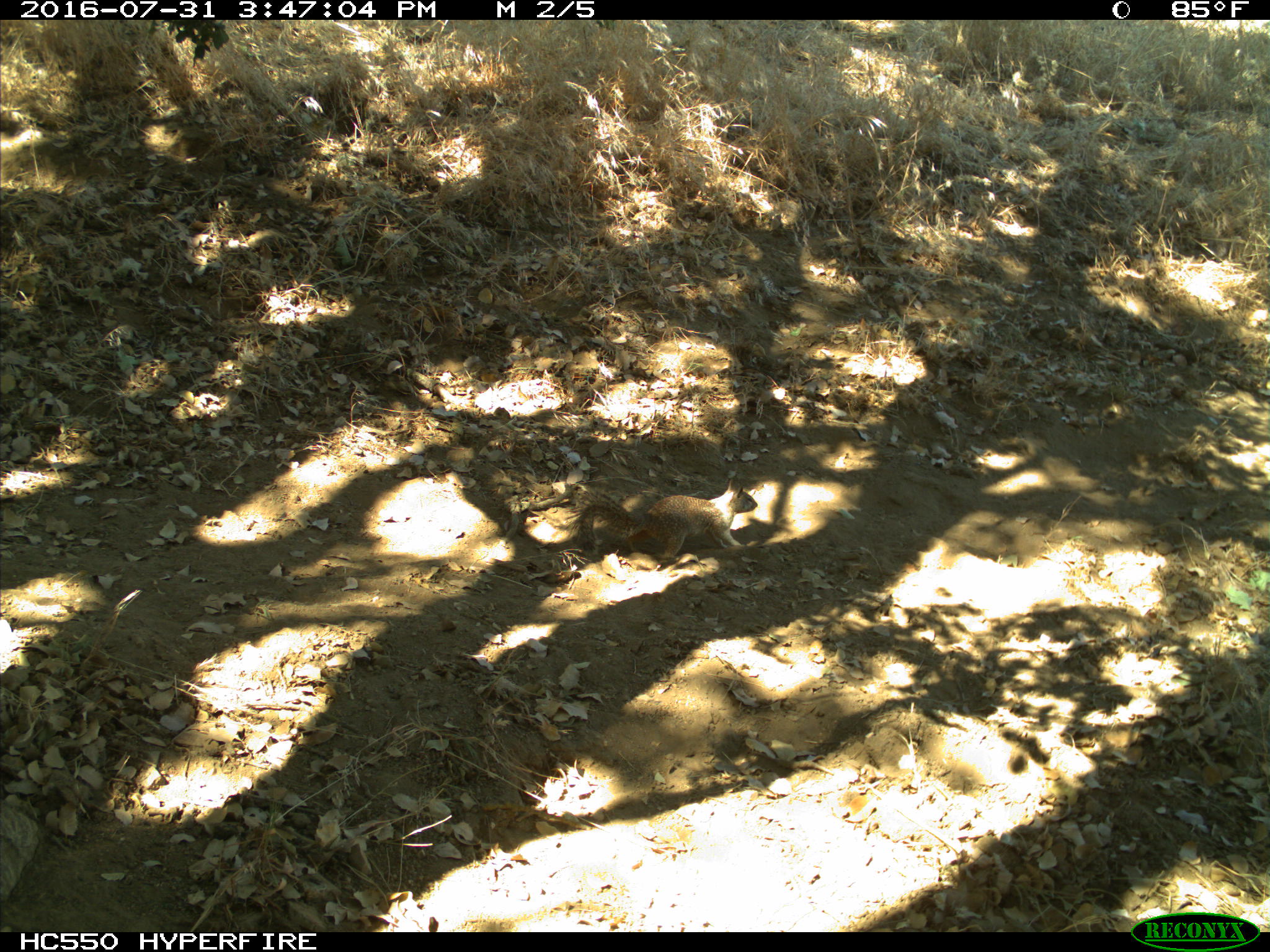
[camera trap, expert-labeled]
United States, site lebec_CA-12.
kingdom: Animalia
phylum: Chordata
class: Mammalia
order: Rodentia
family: Sciuridae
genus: Otospermophilus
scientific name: Otospermophilus beecheyi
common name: california ground squirrel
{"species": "Otospermophilus beecheyi (california ground squirrel)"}